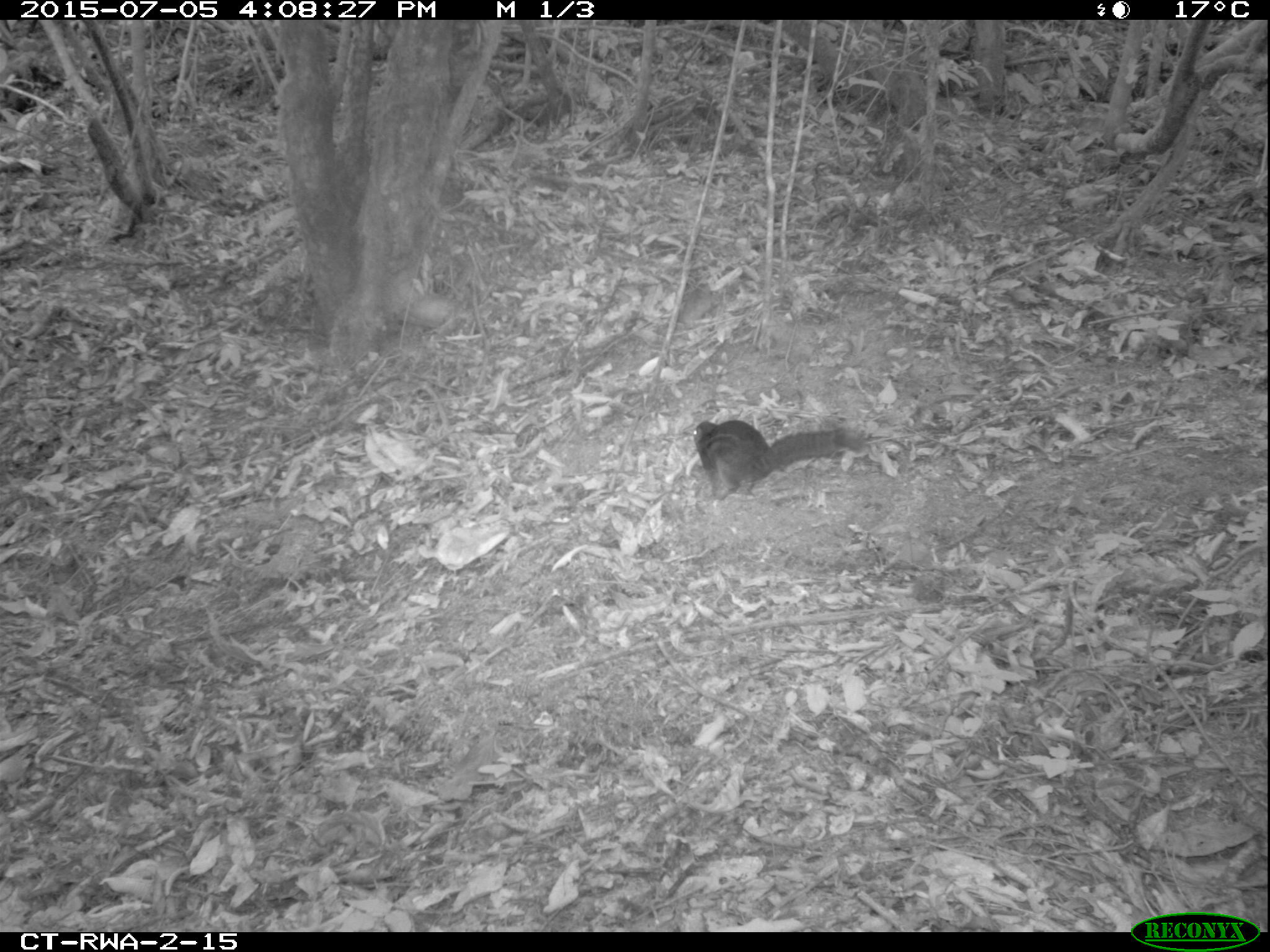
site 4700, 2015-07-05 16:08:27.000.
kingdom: Animalia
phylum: Chordata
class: Mammalia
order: Rodentia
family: Sciuridae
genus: Funisciurus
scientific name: Funisciurus pyrropus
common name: fire-footed rope squirrel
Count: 1.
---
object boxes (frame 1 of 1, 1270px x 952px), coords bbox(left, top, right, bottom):
funisciurus pyrropus: bbox(692, 419, 864, 500)